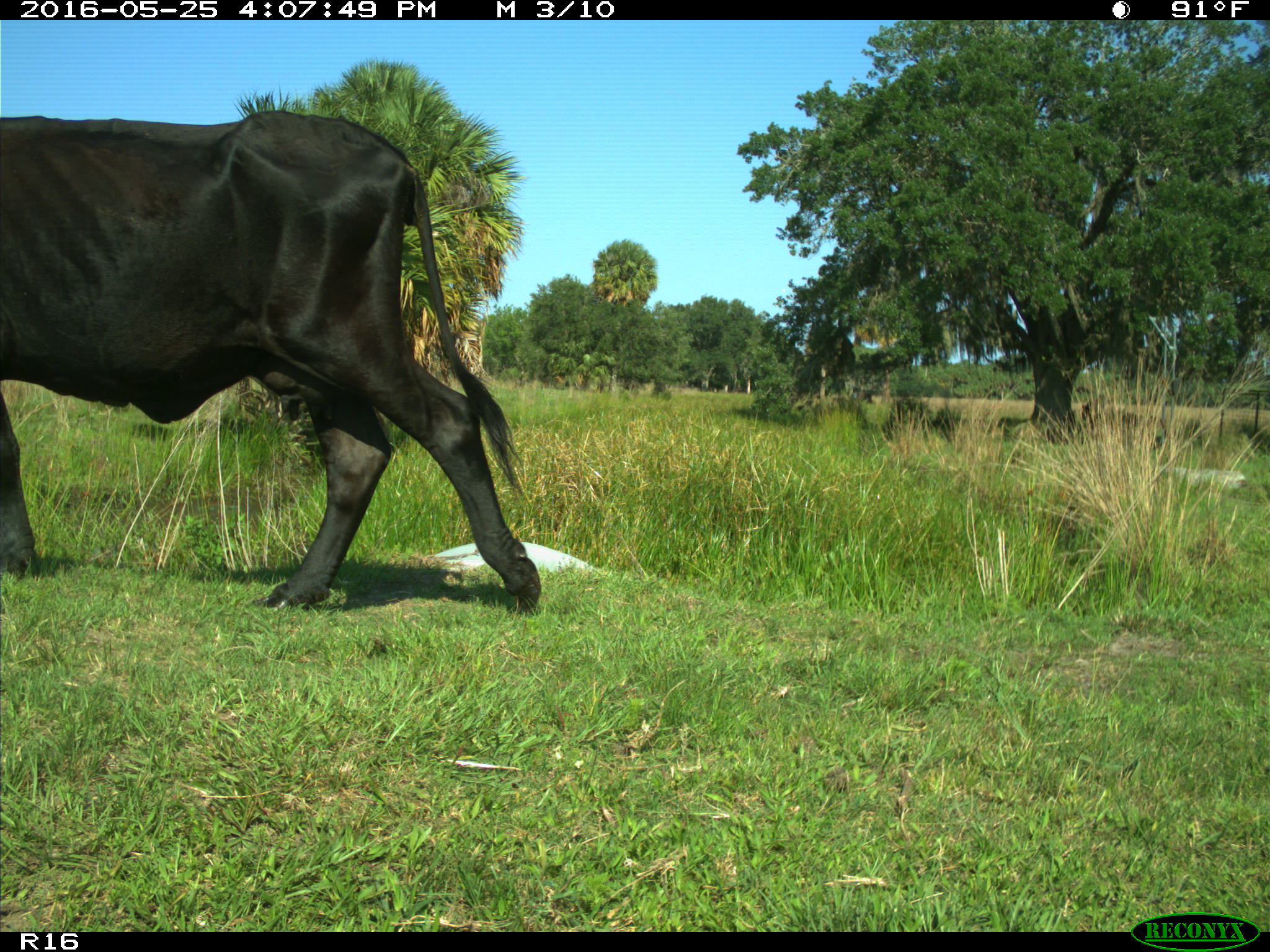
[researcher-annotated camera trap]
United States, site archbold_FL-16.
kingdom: Animalia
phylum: Chordata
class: Mammalia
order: Artiodactyla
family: Bovidae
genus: Bos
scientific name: Bos taurus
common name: domestic cow